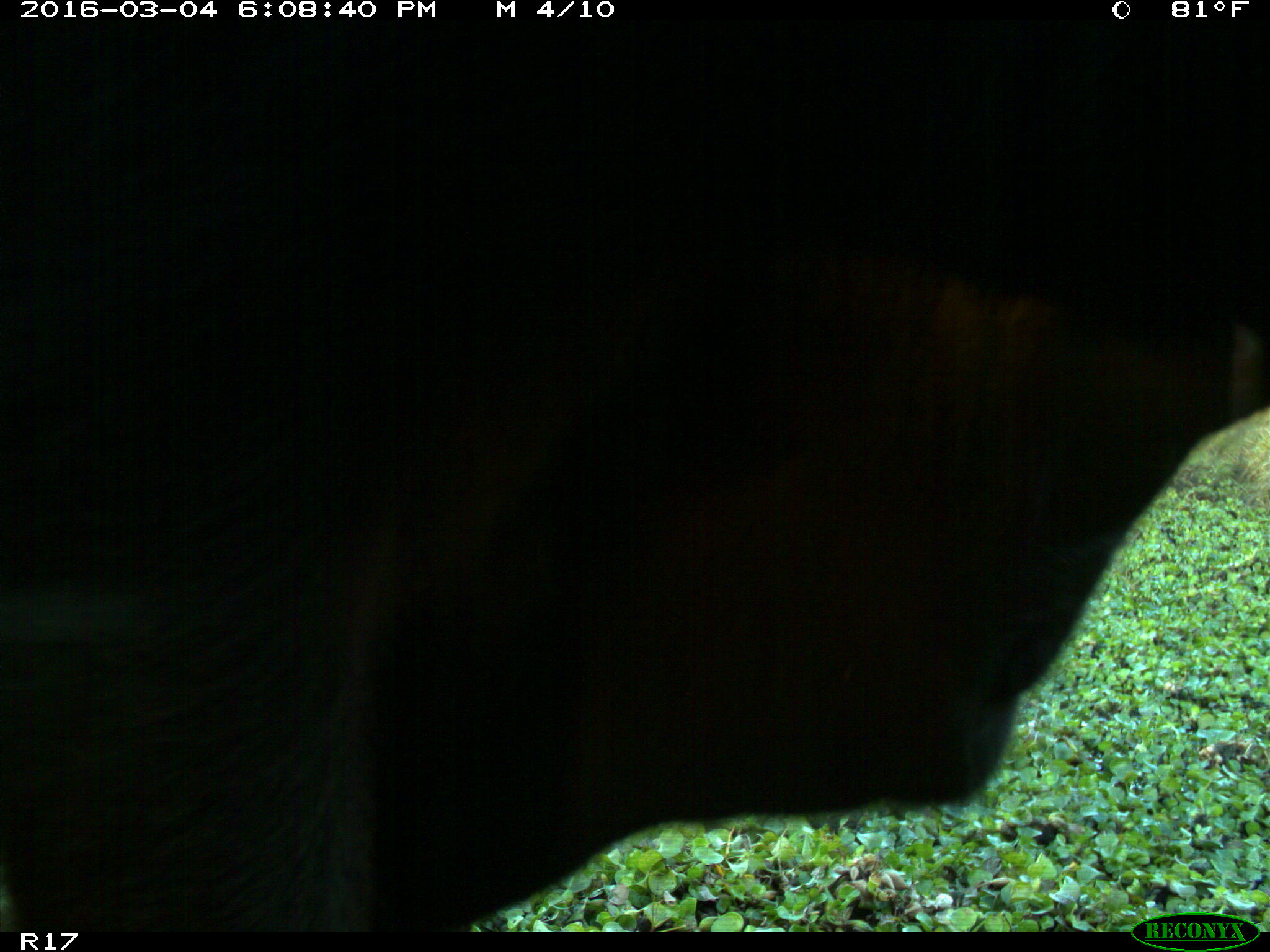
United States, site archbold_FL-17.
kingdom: Animalia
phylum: Chordata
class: Mammalia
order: Artiodactyla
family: Bovidae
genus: Bos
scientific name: Bos taurus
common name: domestic cow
Bos taurus (domestic cow).